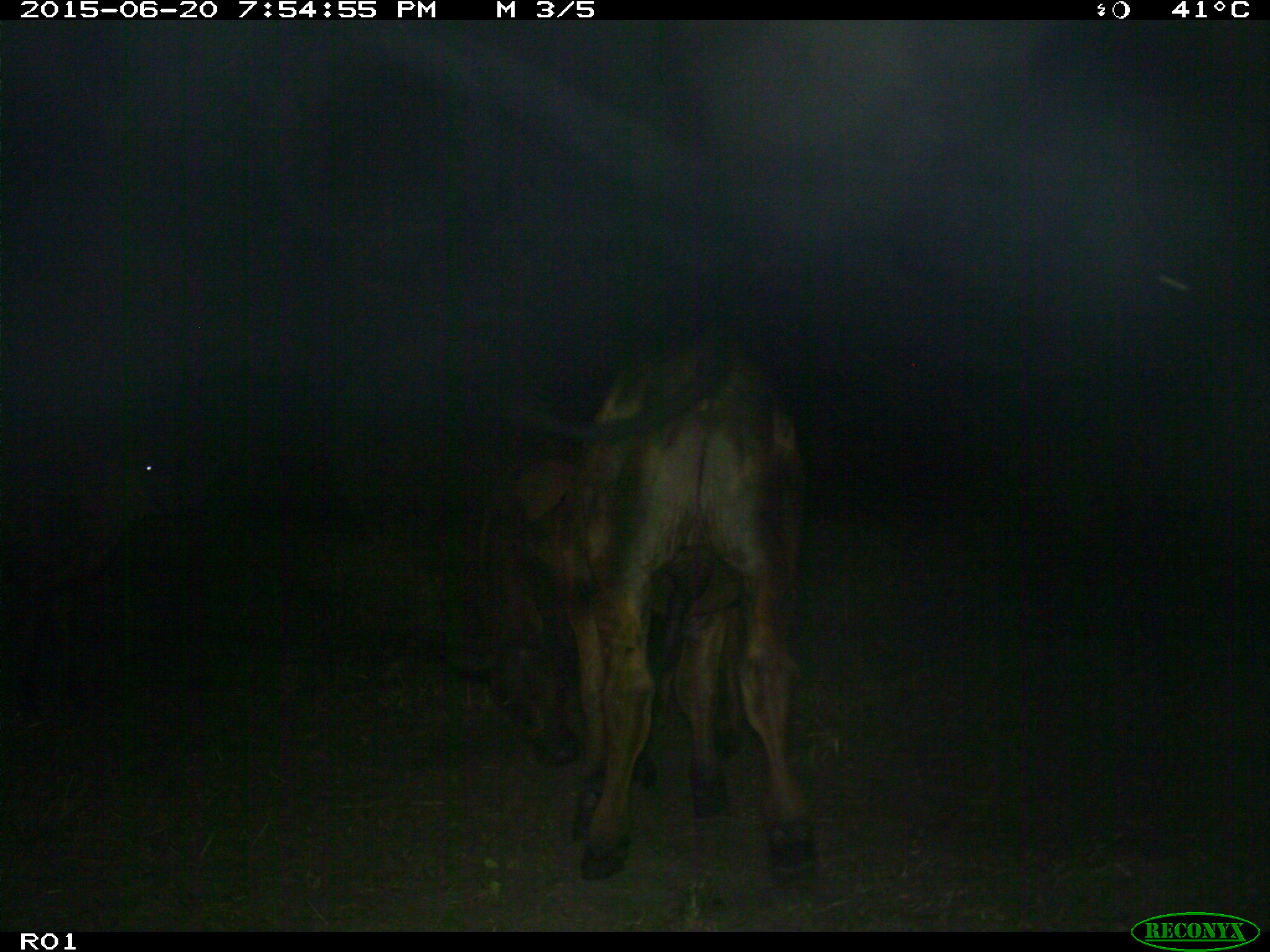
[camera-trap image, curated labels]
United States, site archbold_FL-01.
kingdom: Animalia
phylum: Chordata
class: Mammalia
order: Artiodactyla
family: Bovidae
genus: Bos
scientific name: Bos taurus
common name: domestic cow